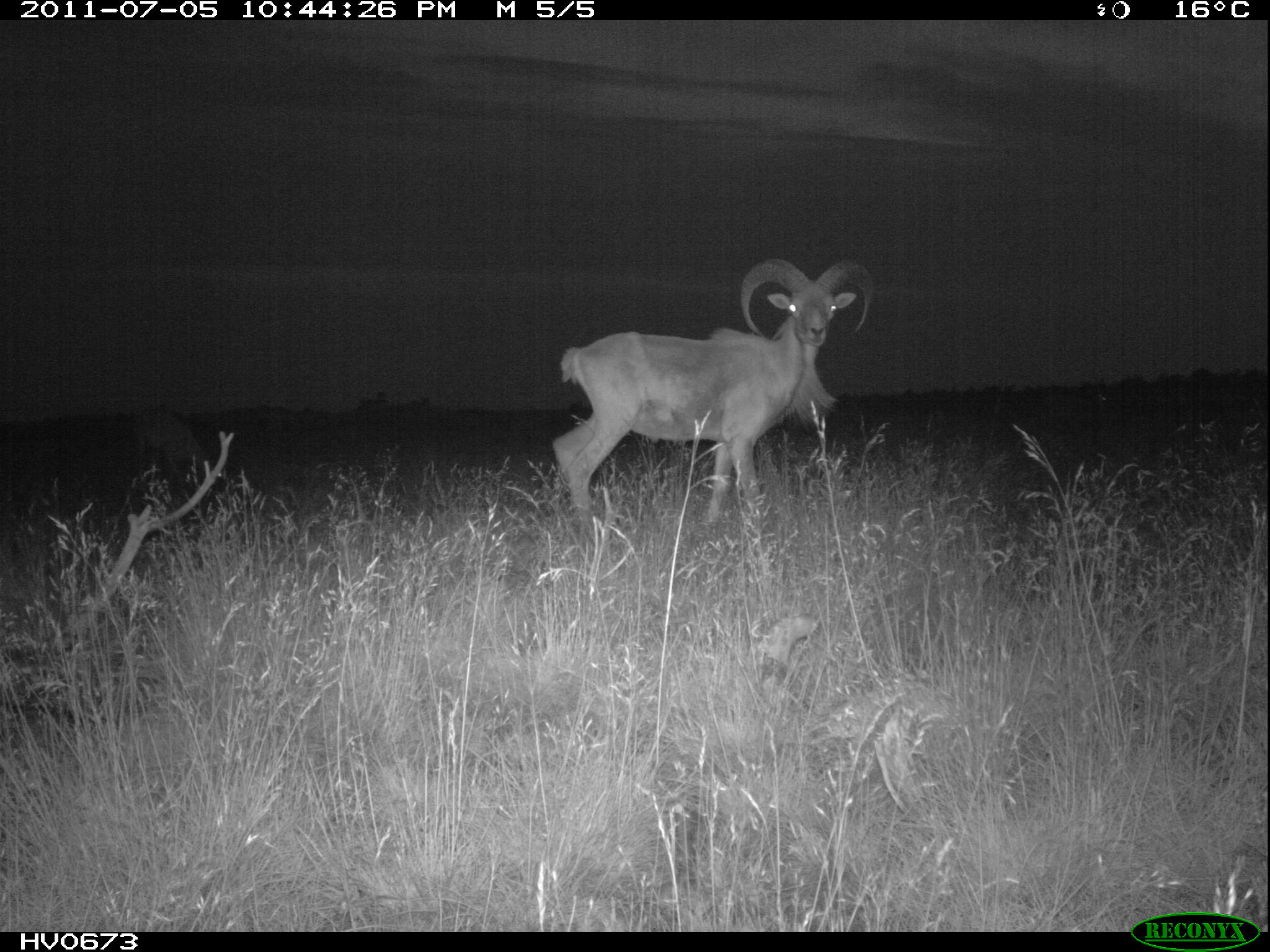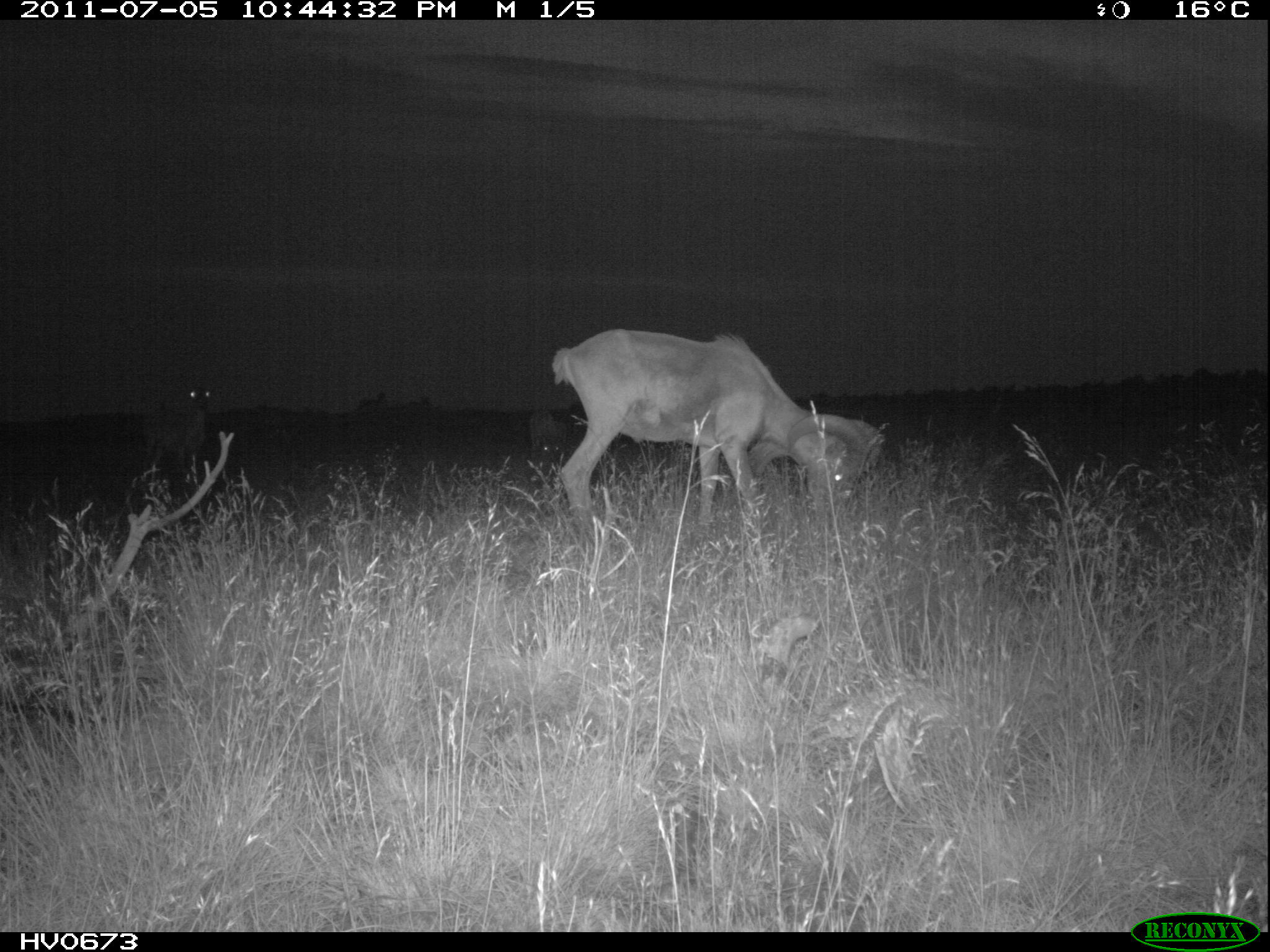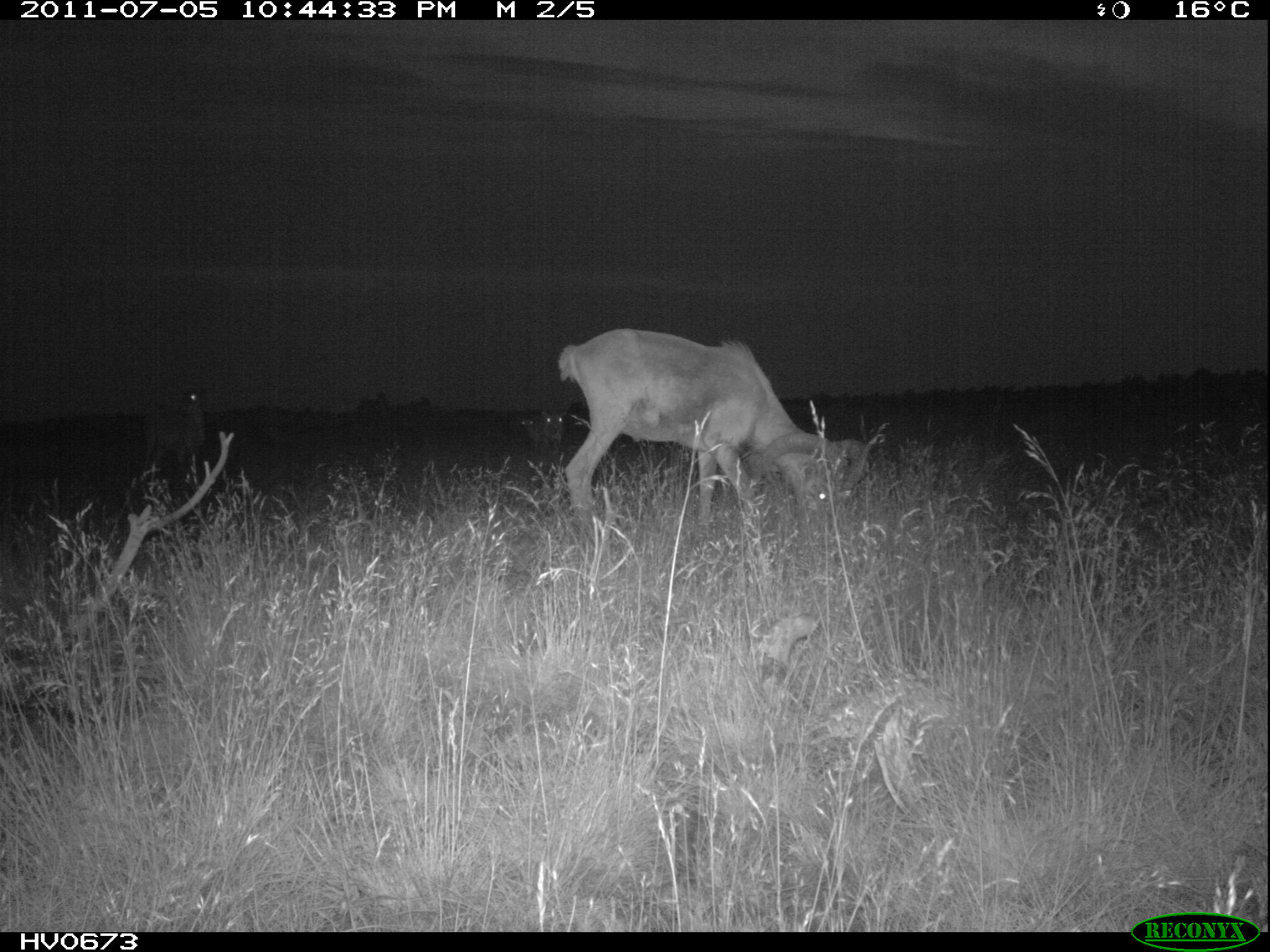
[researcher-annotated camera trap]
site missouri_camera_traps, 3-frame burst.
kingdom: Animalia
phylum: Chordata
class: Mammalia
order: Artiodactyla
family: Bovidae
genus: Ovis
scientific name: Ovis ammon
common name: mouflon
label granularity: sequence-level